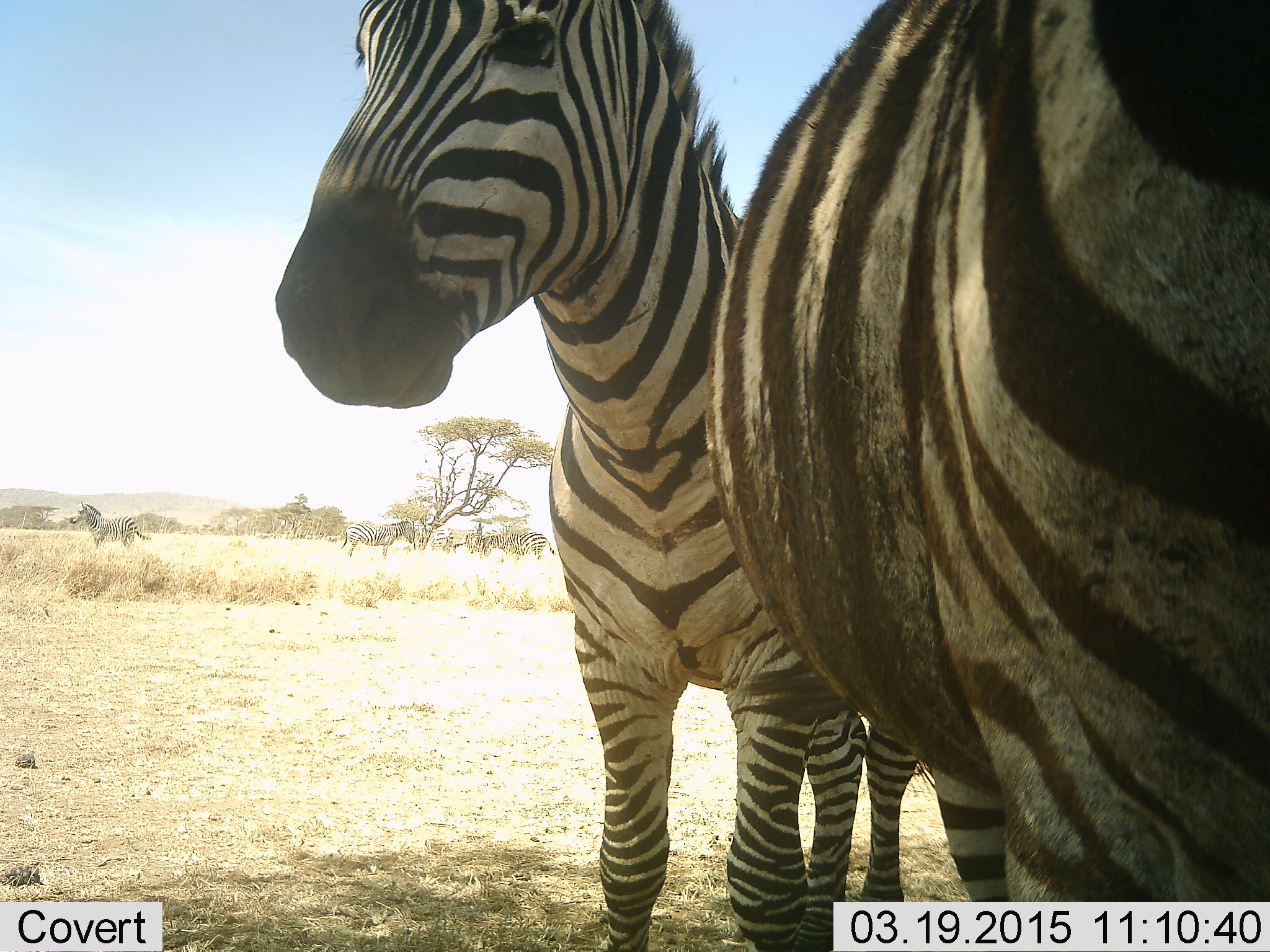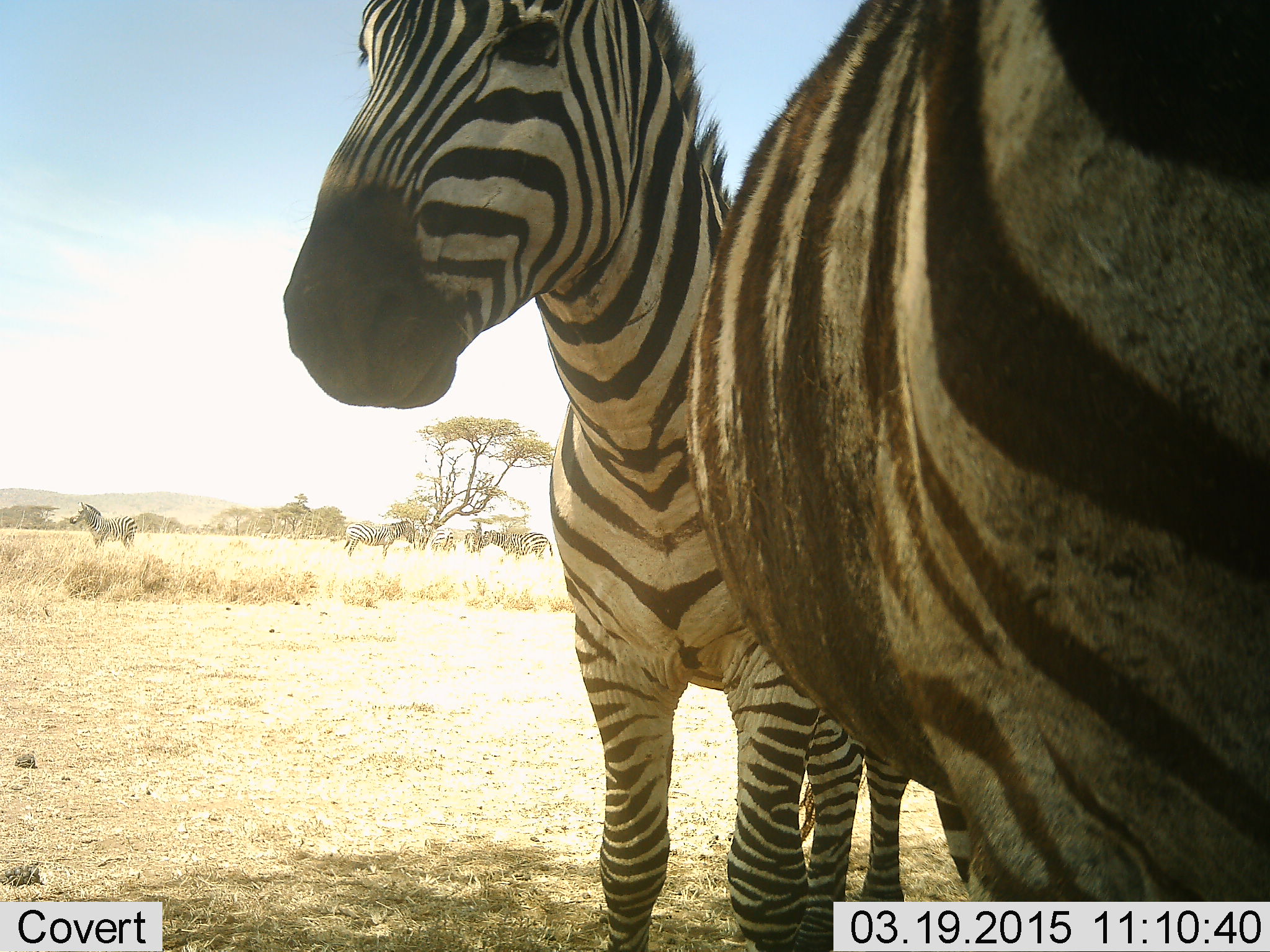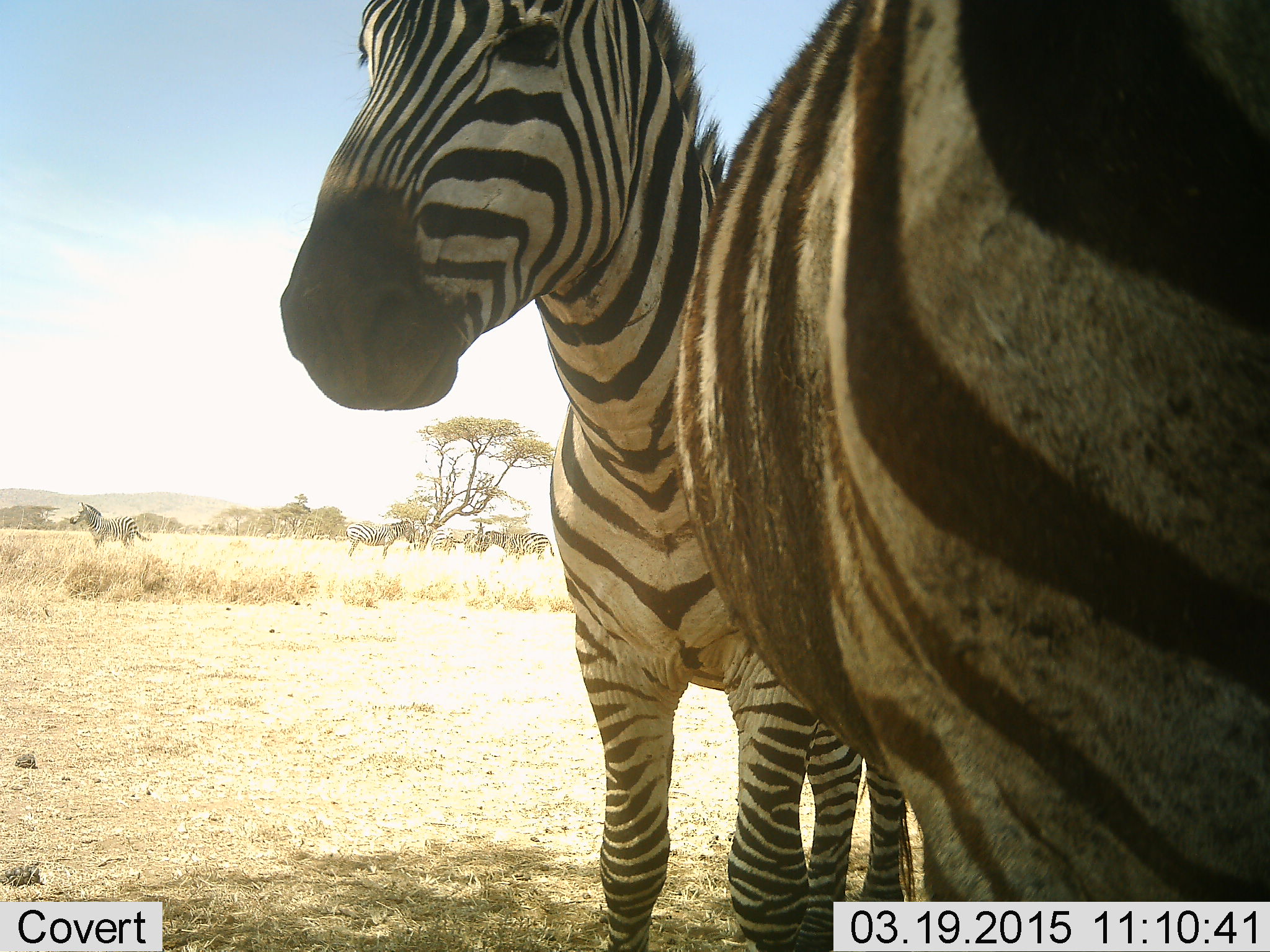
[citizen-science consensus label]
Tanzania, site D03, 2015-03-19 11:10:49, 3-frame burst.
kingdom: Animalia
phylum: Chordata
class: Mammalia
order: Perissodactyla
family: Equidae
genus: Equus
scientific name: Equus quagga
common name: plains zebra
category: zebra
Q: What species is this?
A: Zebra (plains zebra) (Equus quagga).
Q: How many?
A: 6.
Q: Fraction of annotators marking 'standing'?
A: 90%.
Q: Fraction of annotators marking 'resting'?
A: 0%.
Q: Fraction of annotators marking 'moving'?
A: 0%.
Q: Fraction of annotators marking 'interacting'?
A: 10%.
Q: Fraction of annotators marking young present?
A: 0%.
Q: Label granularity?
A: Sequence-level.